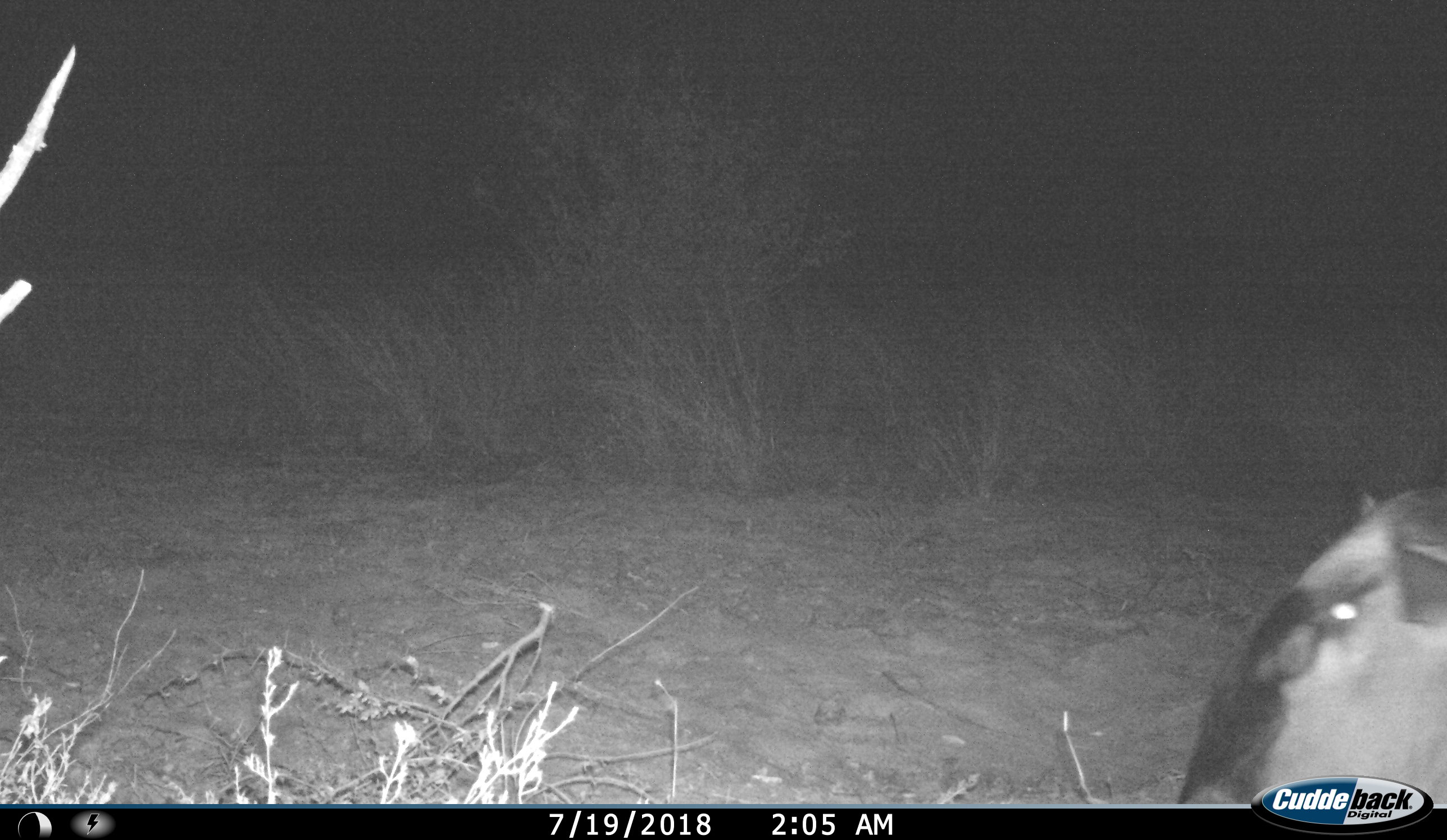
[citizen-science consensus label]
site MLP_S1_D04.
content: unidentified animal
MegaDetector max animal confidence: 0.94